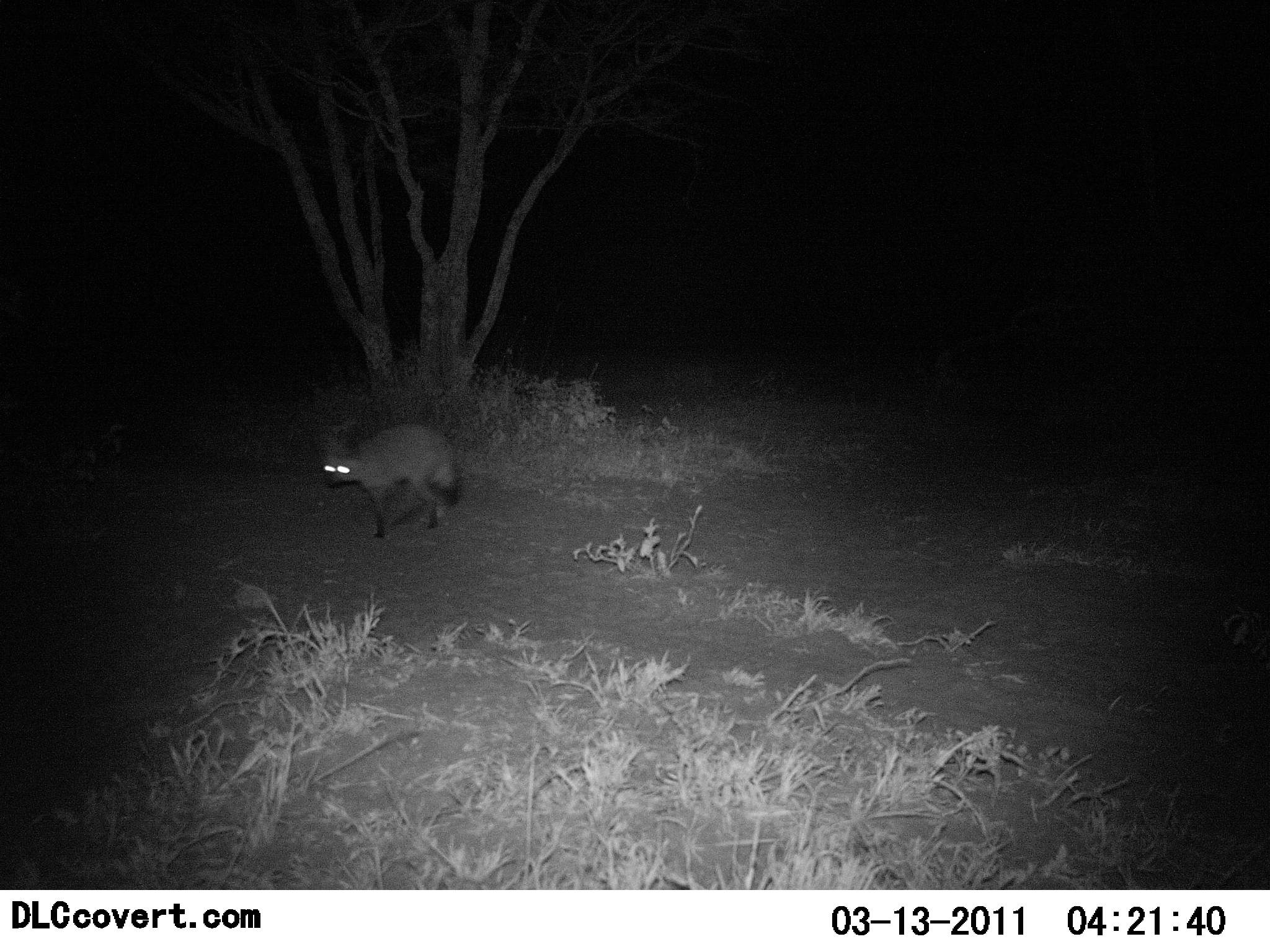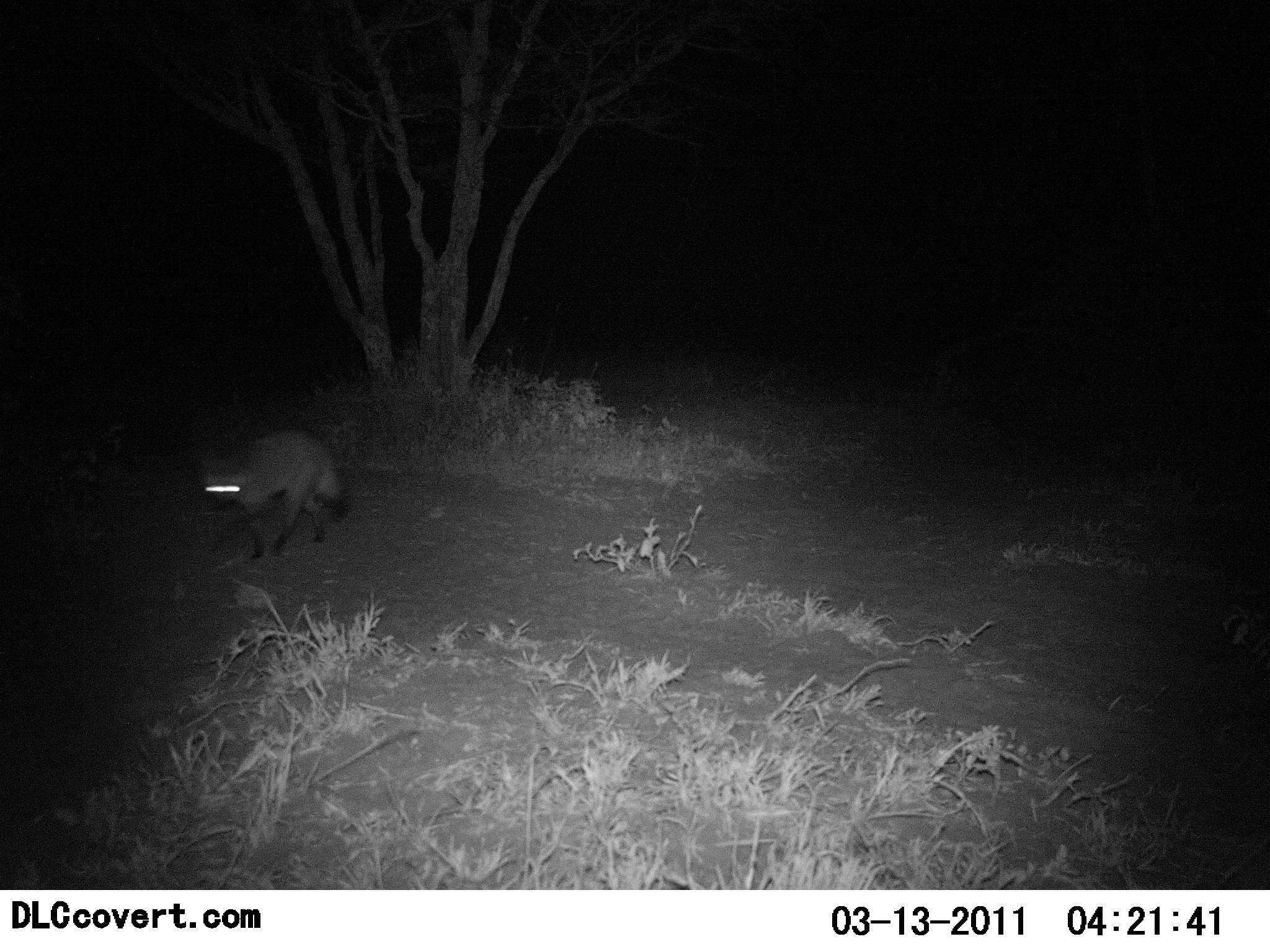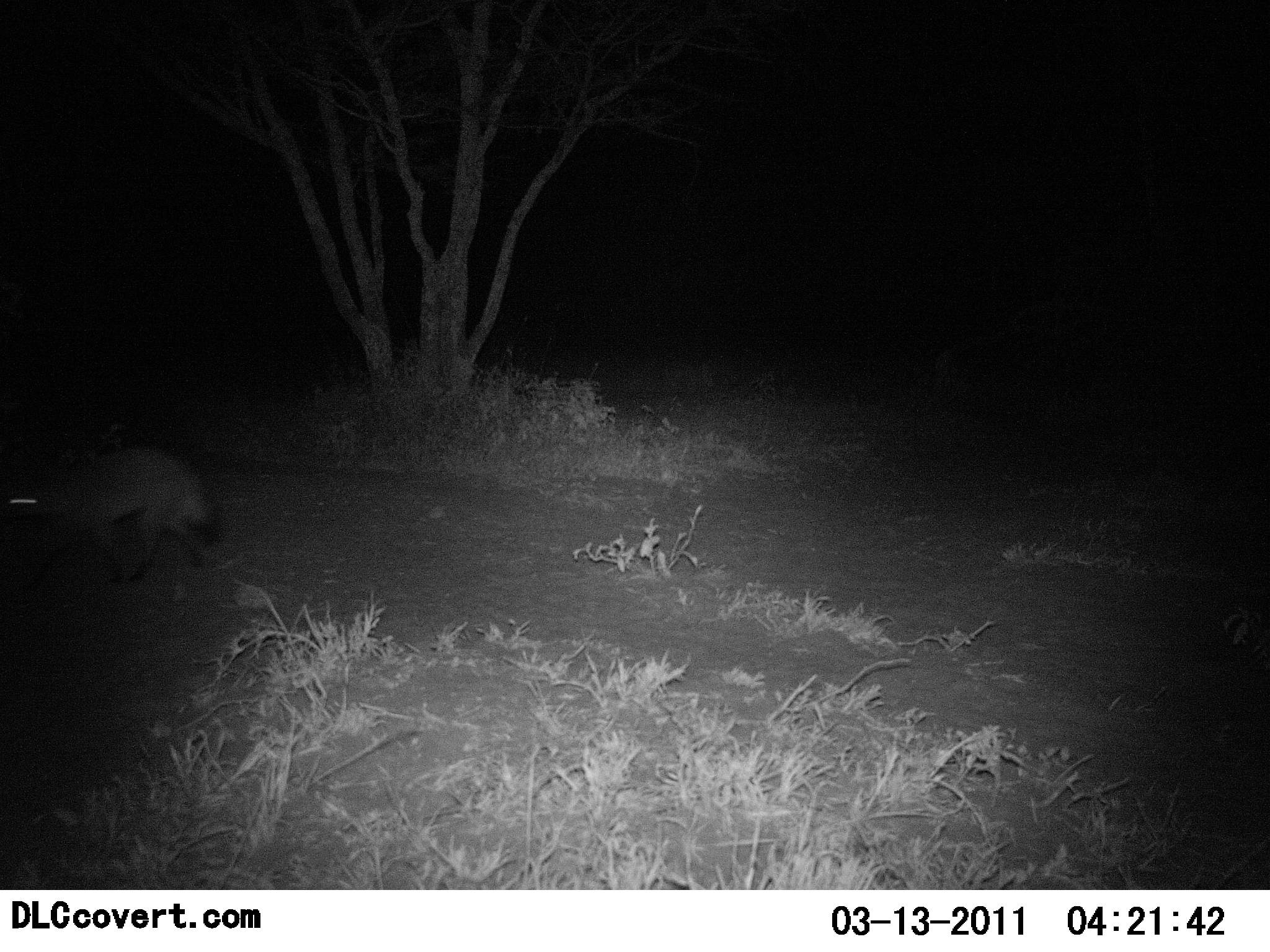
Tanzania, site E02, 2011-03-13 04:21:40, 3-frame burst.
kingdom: Animalia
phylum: Chordata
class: Mammalia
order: Carnivora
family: Canidae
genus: Otocyon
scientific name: Otocyon megalotis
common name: bat-eared fox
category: batearedfox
Batearedfox (bat-eared fox) (Otocyon megalotis), count 1. Behavior (volunteer vote fractions): standing 8%, resting 0%, moving 100%, interacting 0%. Young present (vote fraction): 0%. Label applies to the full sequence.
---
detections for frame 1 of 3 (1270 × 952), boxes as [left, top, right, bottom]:
animal: [318, 420, 460, 540]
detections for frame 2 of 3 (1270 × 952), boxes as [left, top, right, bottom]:
animal: [197, 427, 354, 560]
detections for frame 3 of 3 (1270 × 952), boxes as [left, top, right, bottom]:
animal: [0, 444, 219, 589]